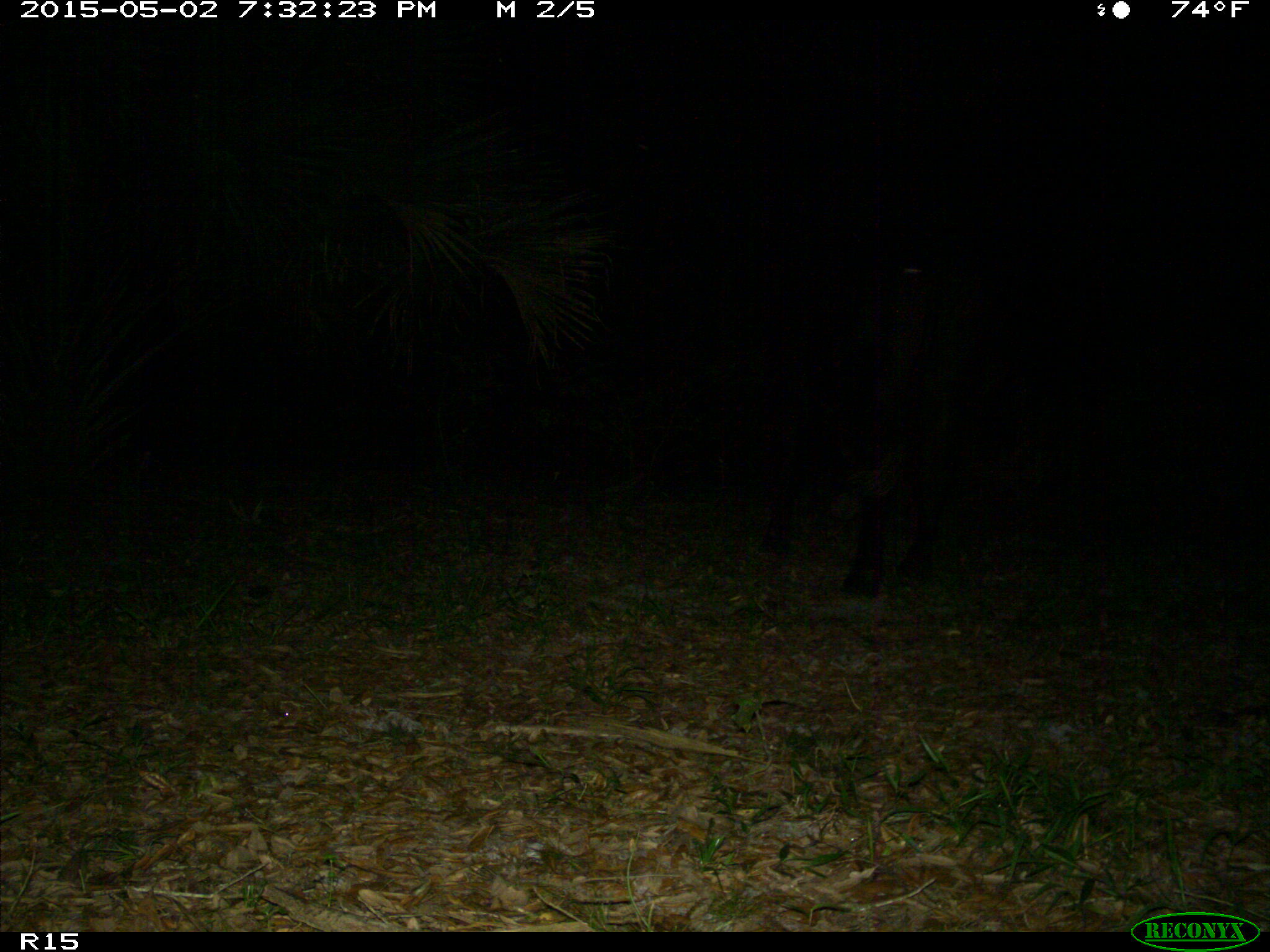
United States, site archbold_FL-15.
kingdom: Animalia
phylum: Chordata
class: Mammalia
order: Artiodactyla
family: Bovidae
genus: Bos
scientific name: Bos taurus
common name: domestic cow